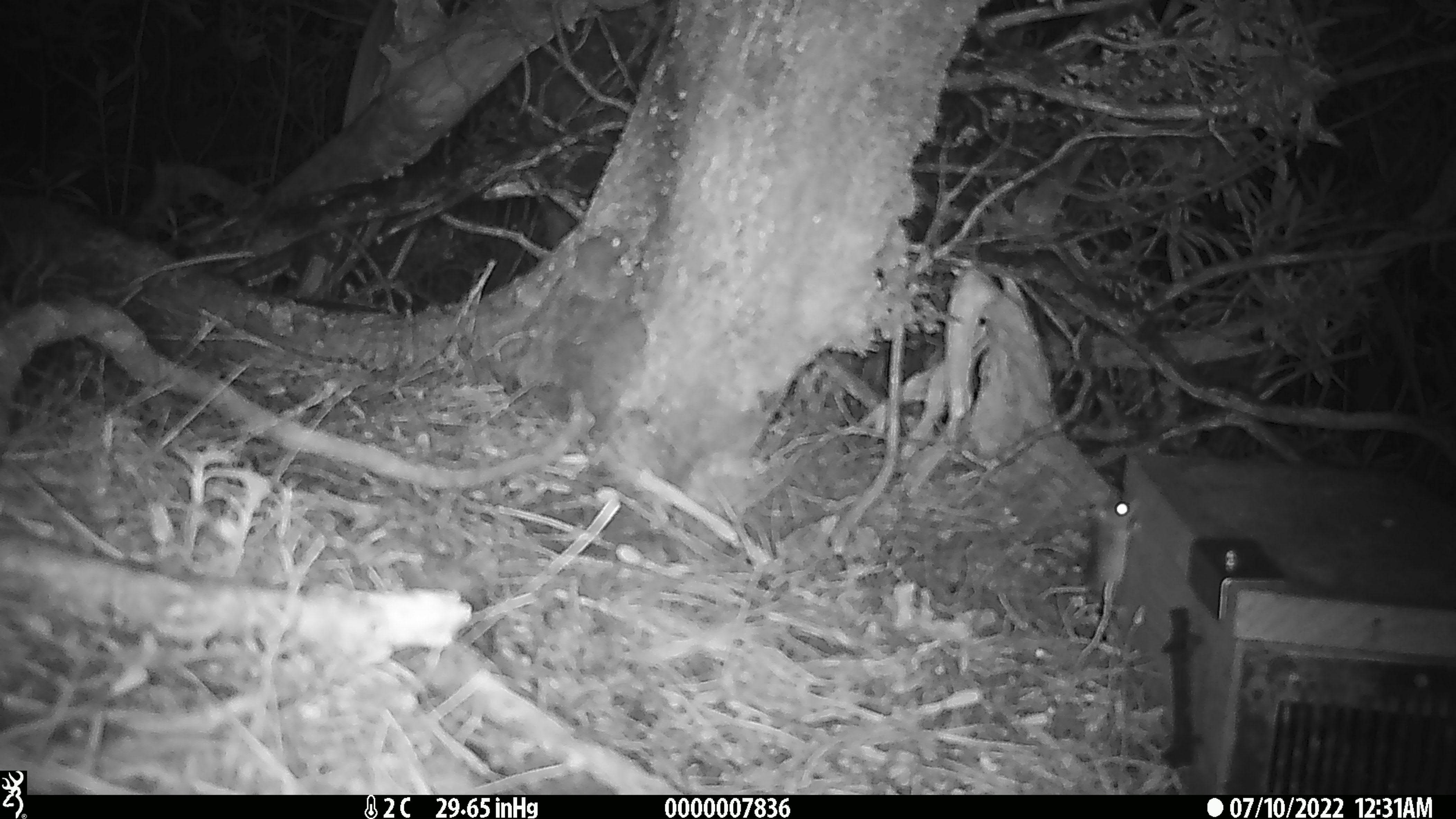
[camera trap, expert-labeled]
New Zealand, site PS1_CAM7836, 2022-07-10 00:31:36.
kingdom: Animalia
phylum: Chordata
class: Mammalia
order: Rodentia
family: Muridae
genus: Mus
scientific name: Mus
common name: mouse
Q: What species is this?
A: Mouse (Mus).